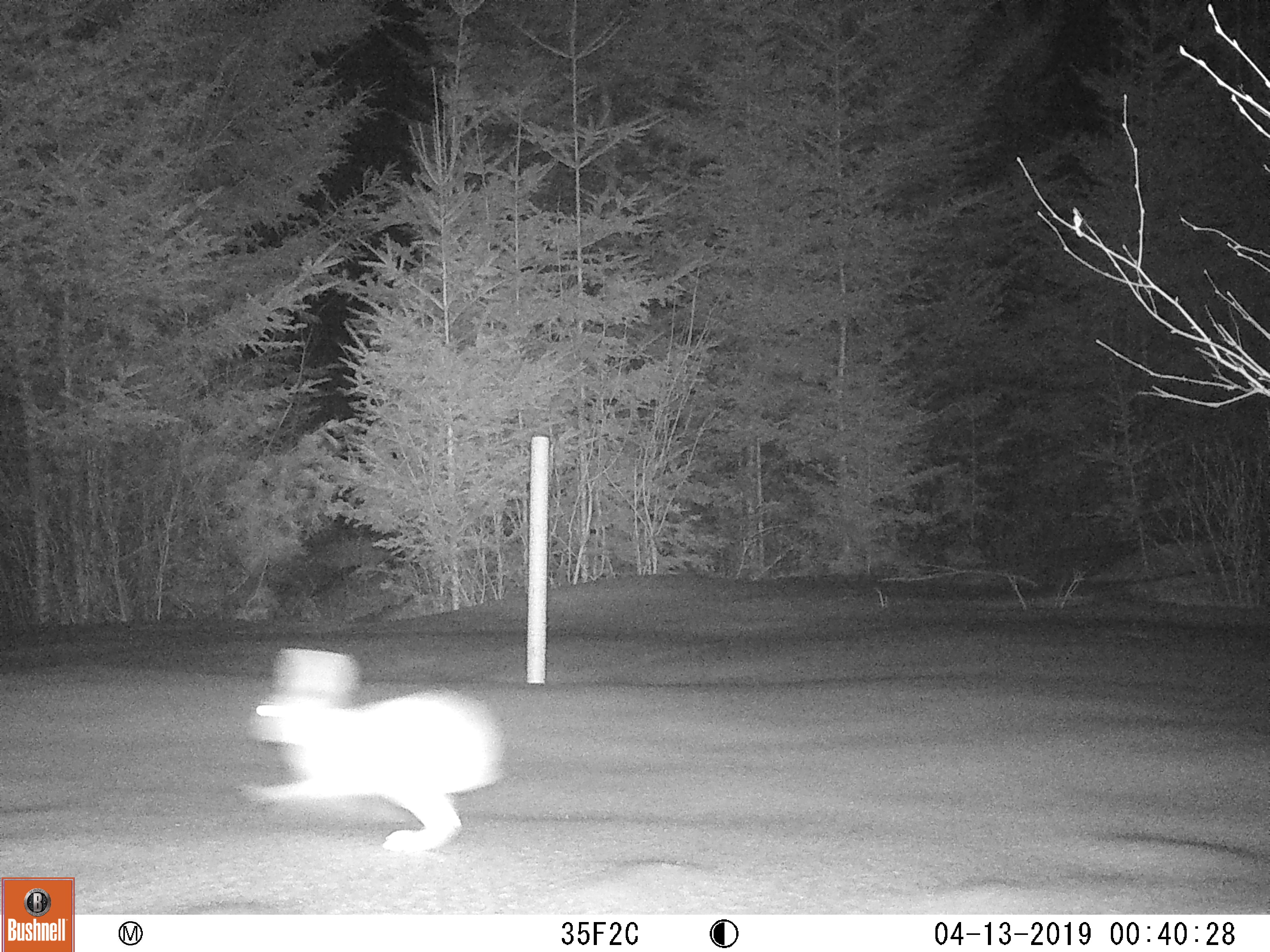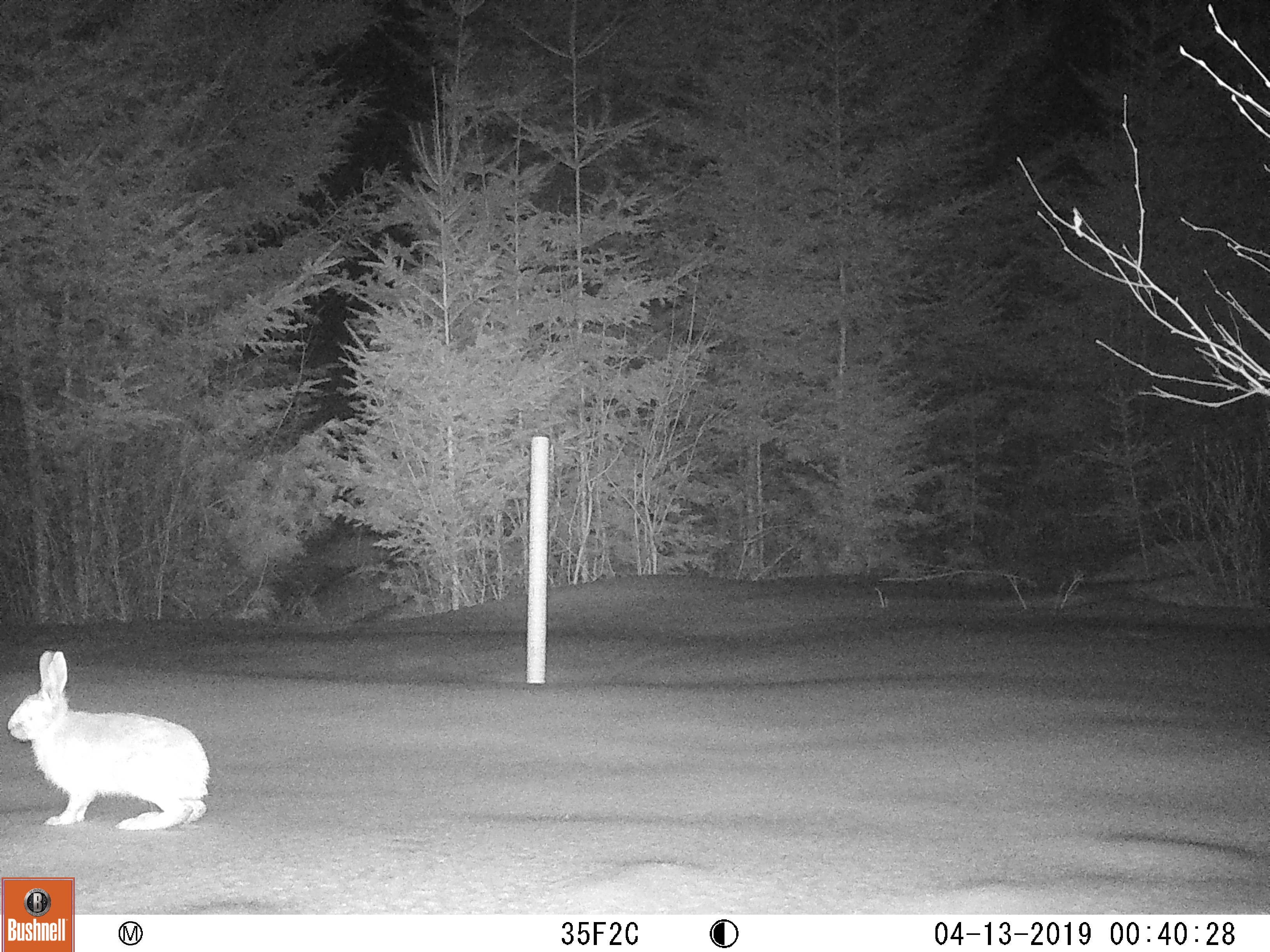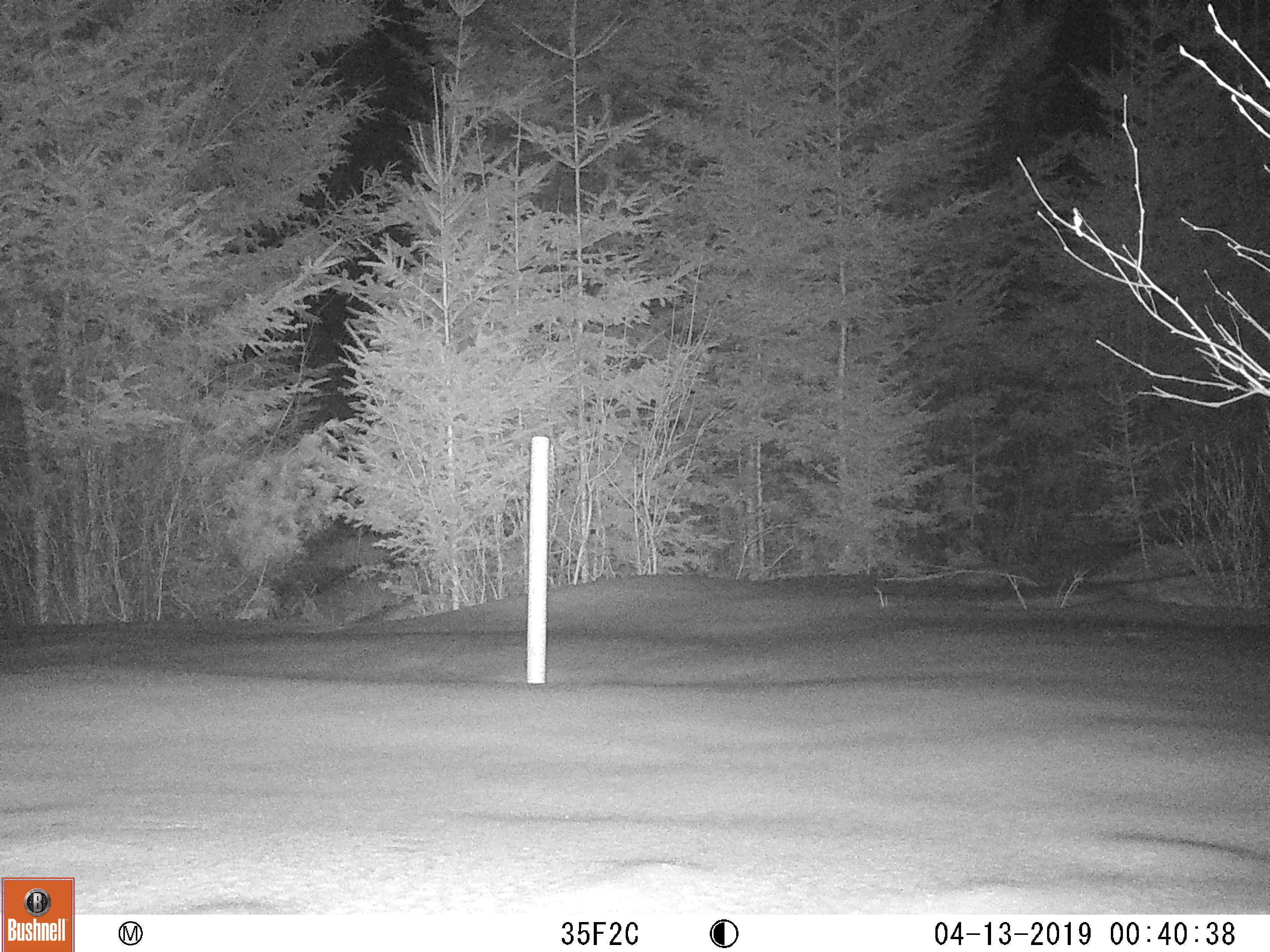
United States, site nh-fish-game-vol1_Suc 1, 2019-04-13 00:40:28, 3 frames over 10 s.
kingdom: Animalia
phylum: Chordata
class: Mammalia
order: Lagomorpha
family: Leporidae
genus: Lepus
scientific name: Lepus americanus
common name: snowshoe hare